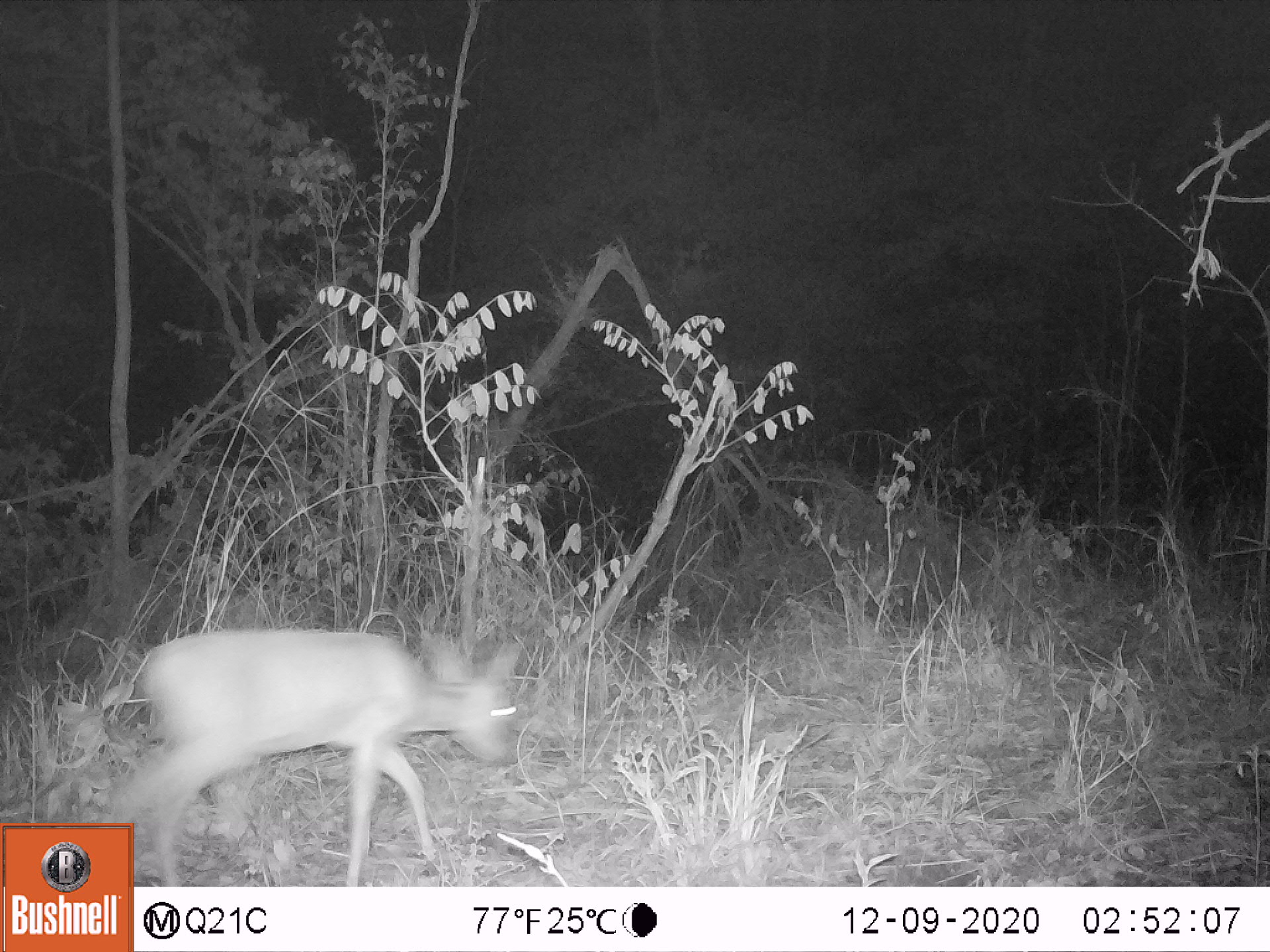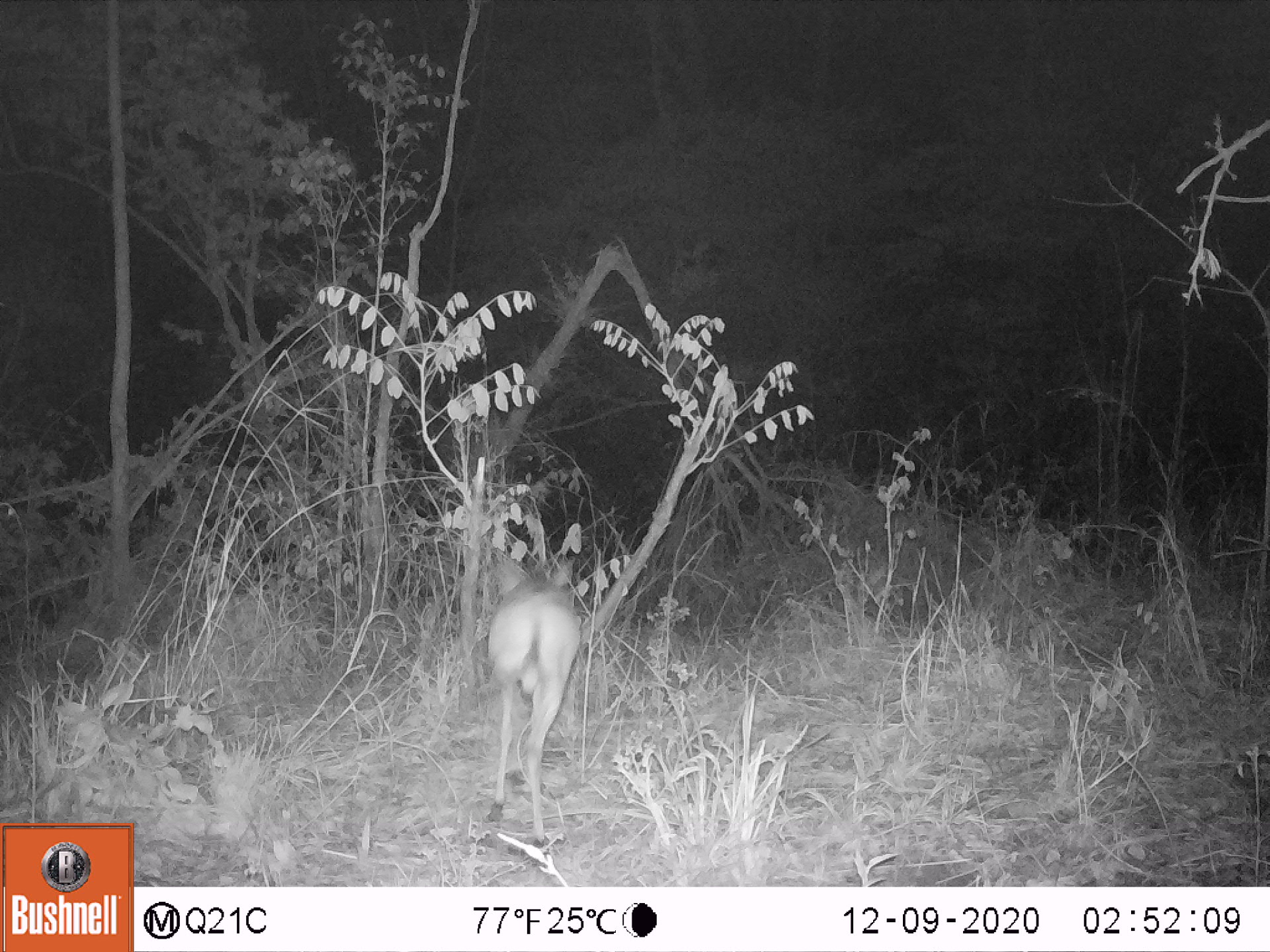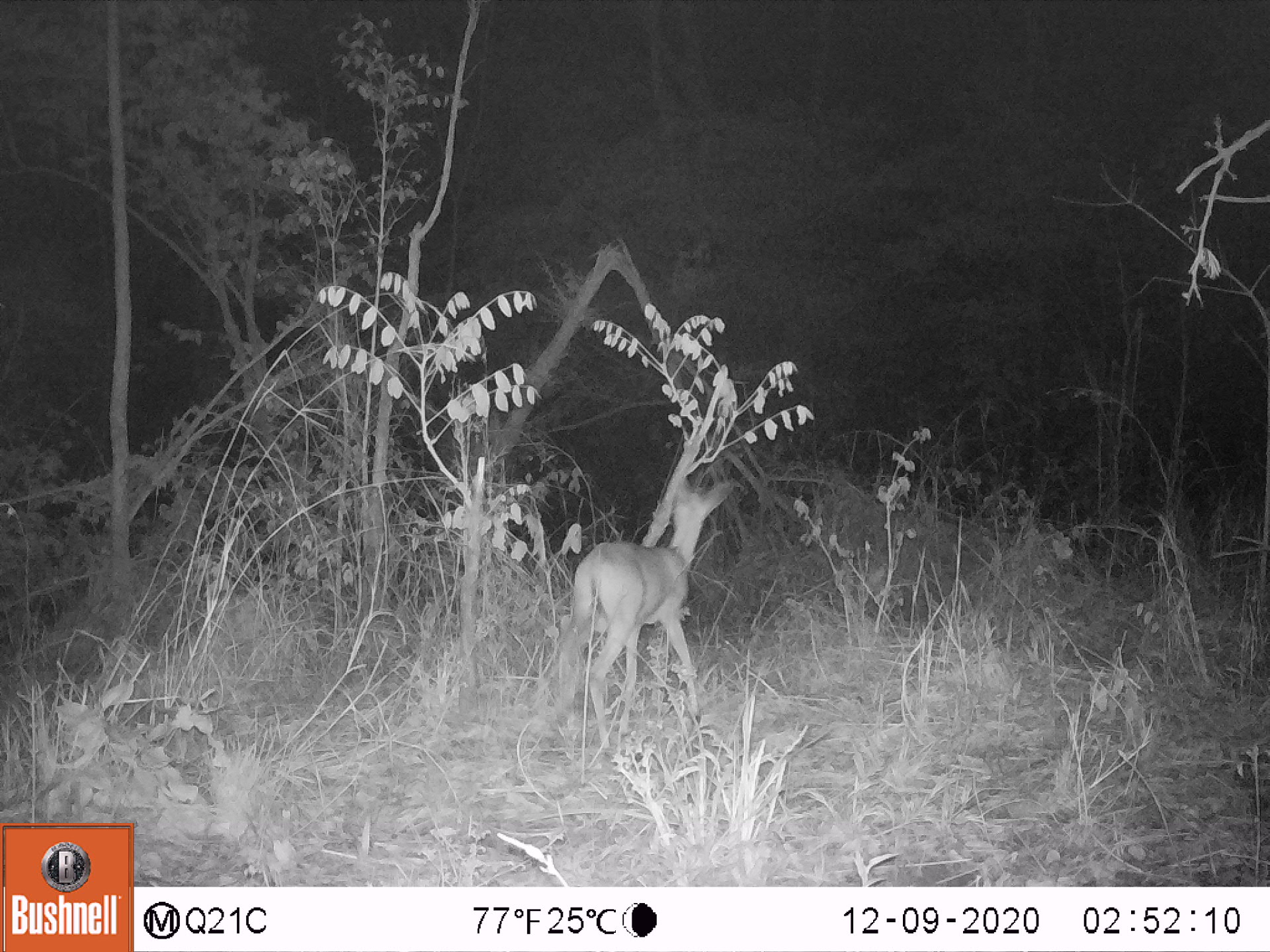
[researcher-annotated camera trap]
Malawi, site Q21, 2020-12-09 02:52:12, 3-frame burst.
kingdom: Animalia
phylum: Chordata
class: Mammalia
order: Artiodactyla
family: Bovidae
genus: Sylvicapra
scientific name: Sylvicapra grimmia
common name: common duiker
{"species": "common duiker (Sylvicapra grimmia)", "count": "1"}